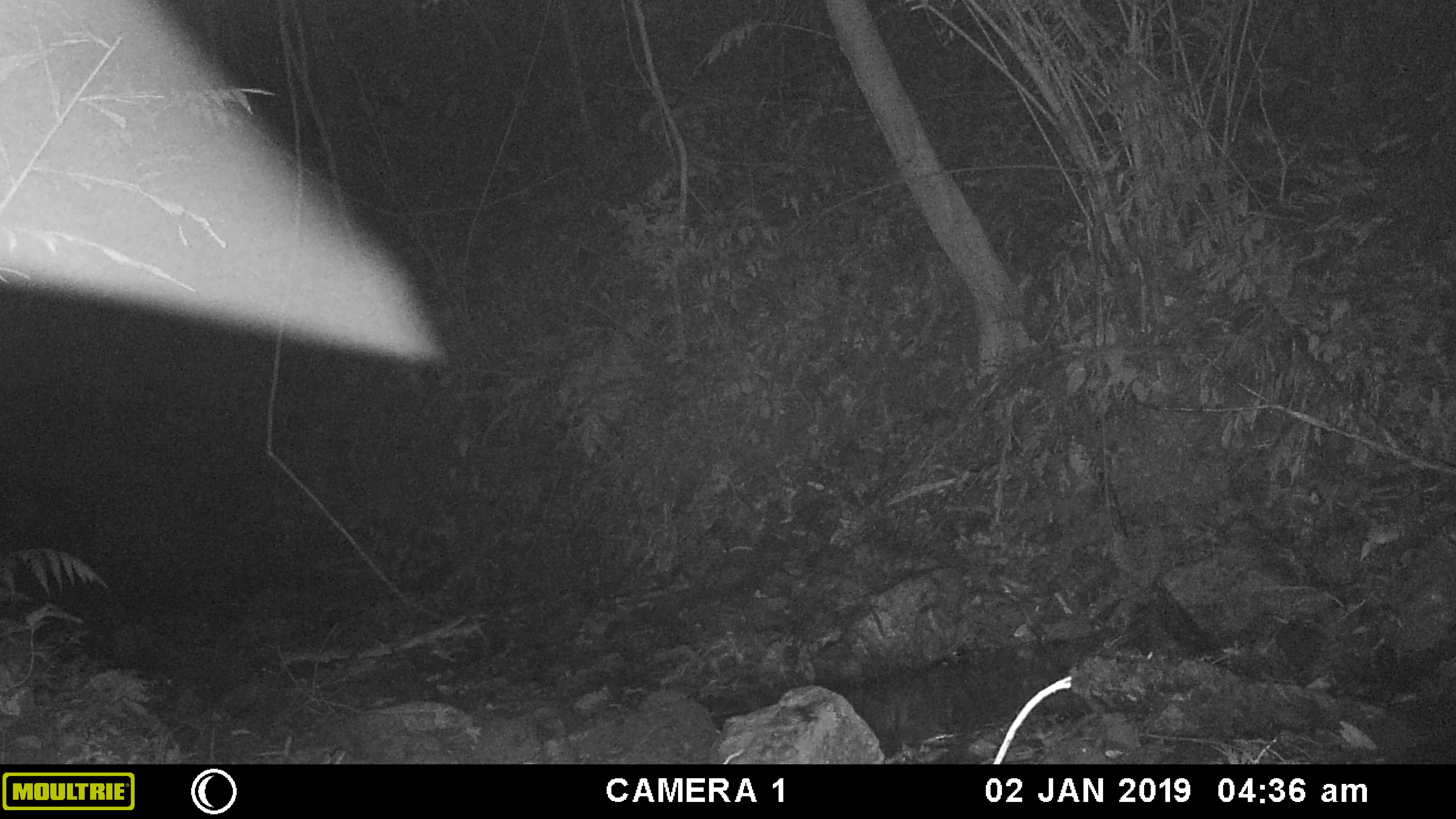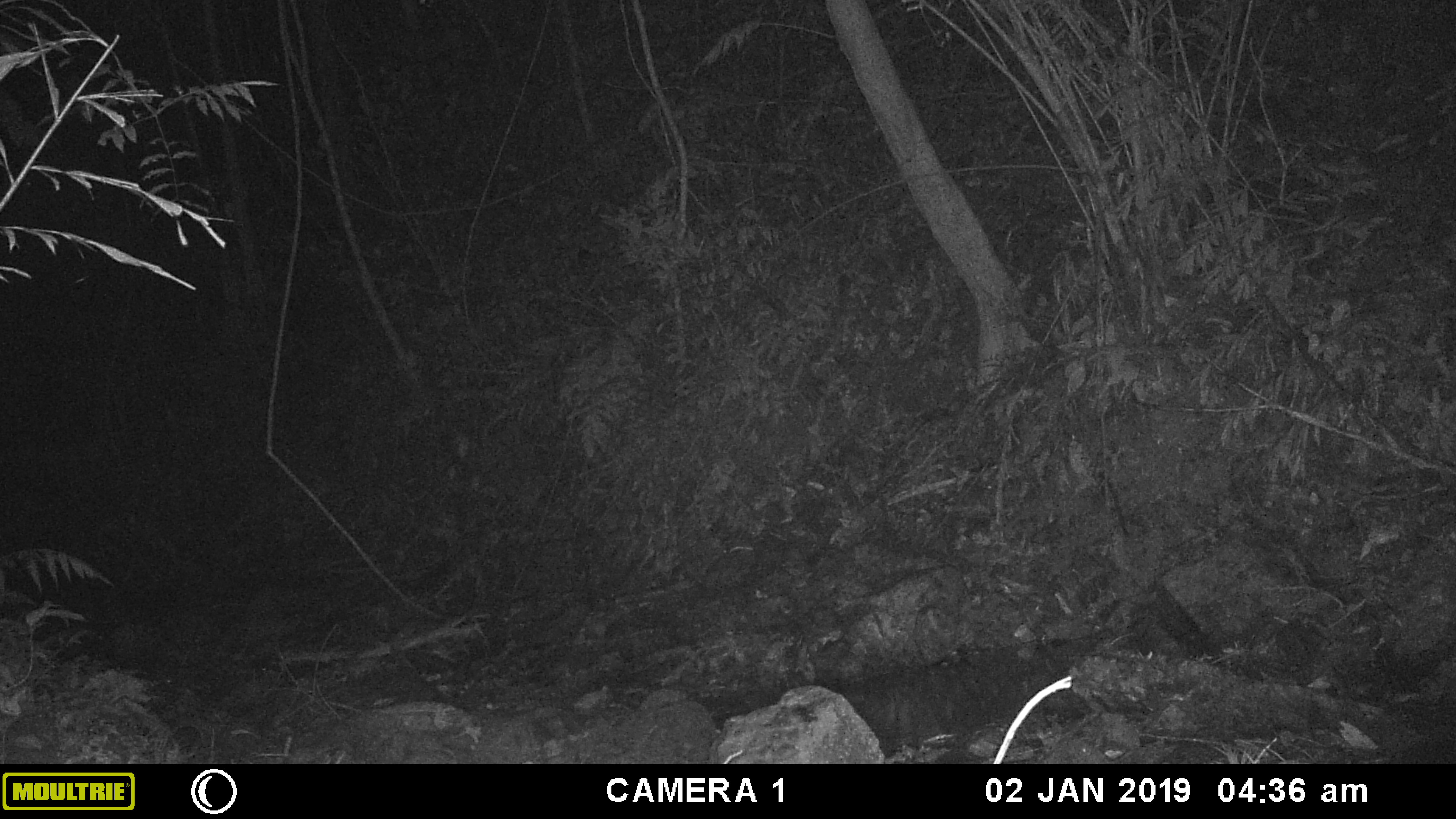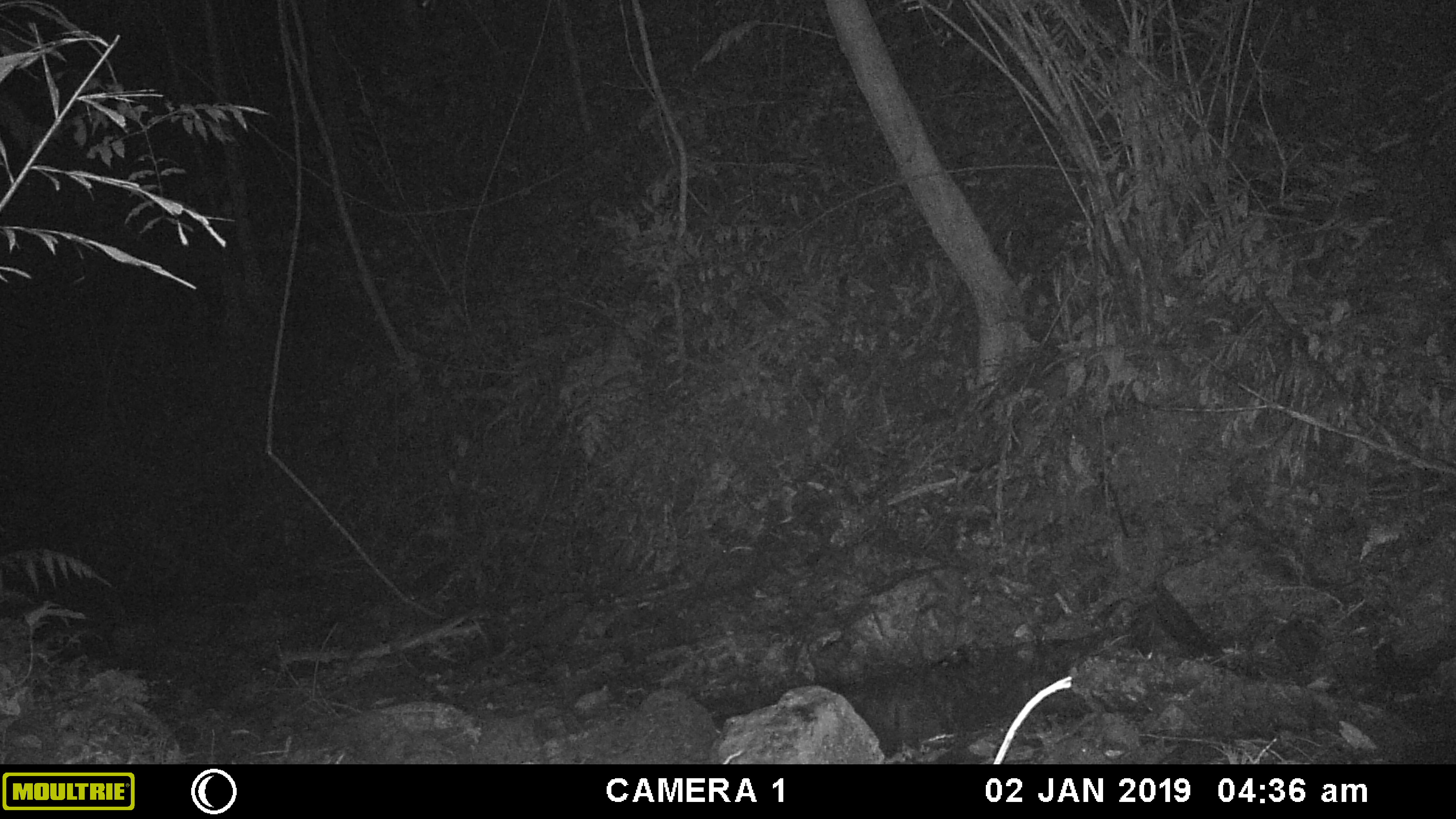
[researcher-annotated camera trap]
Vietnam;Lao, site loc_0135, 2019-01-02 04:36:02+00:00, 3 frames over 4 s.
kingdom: Animalia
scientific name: Animalia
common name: animal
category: unidentified animal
Unidentified animal (animal) (Animalia). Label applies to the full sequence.